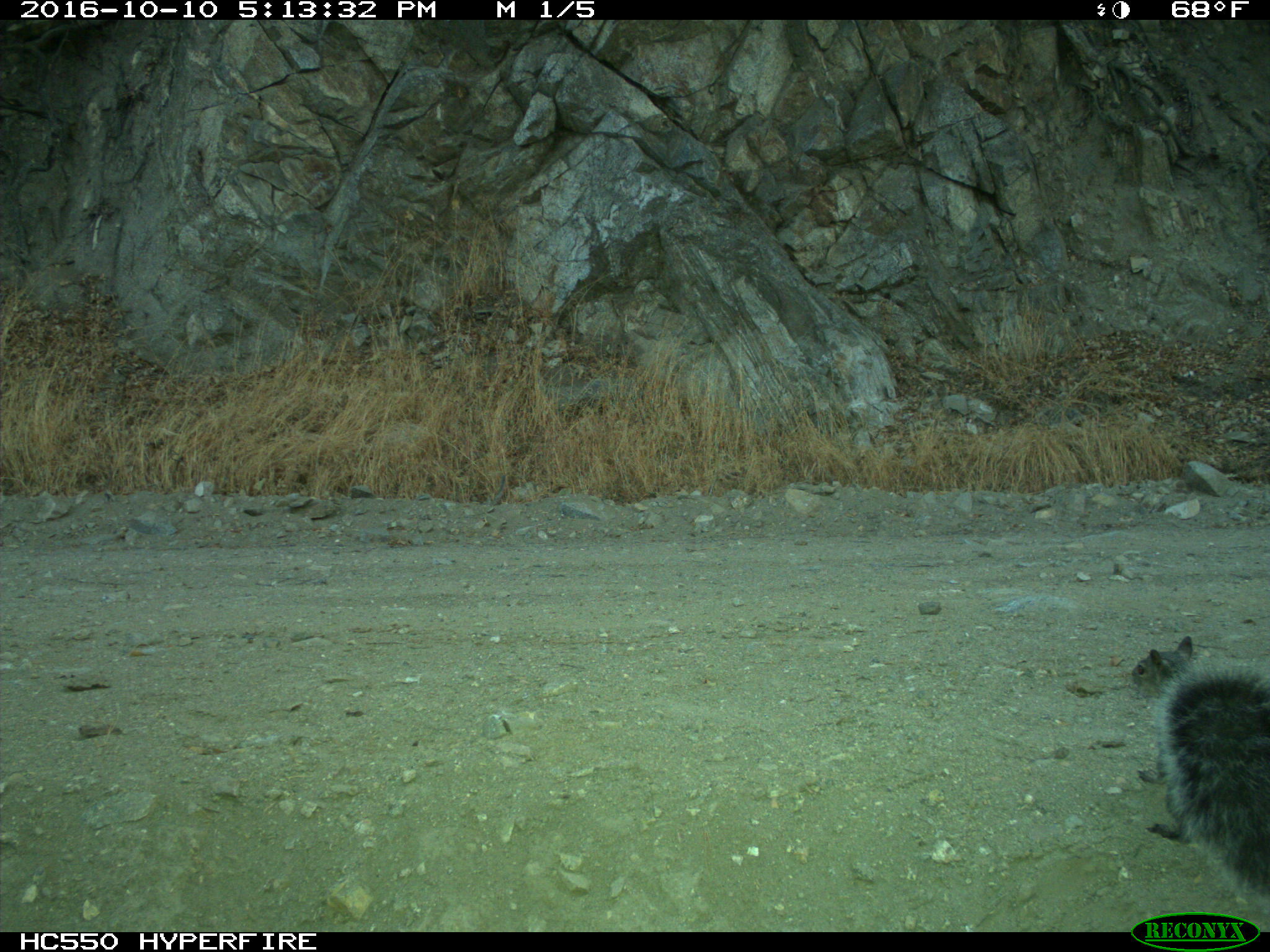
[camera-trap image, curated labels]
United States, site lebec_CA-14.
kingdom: Animalia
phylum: Chordata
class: Mammalia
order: Rodentia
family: Sciuridae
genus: Sciurus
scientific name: Sciurus carolinensis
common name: eastern gray squirrel